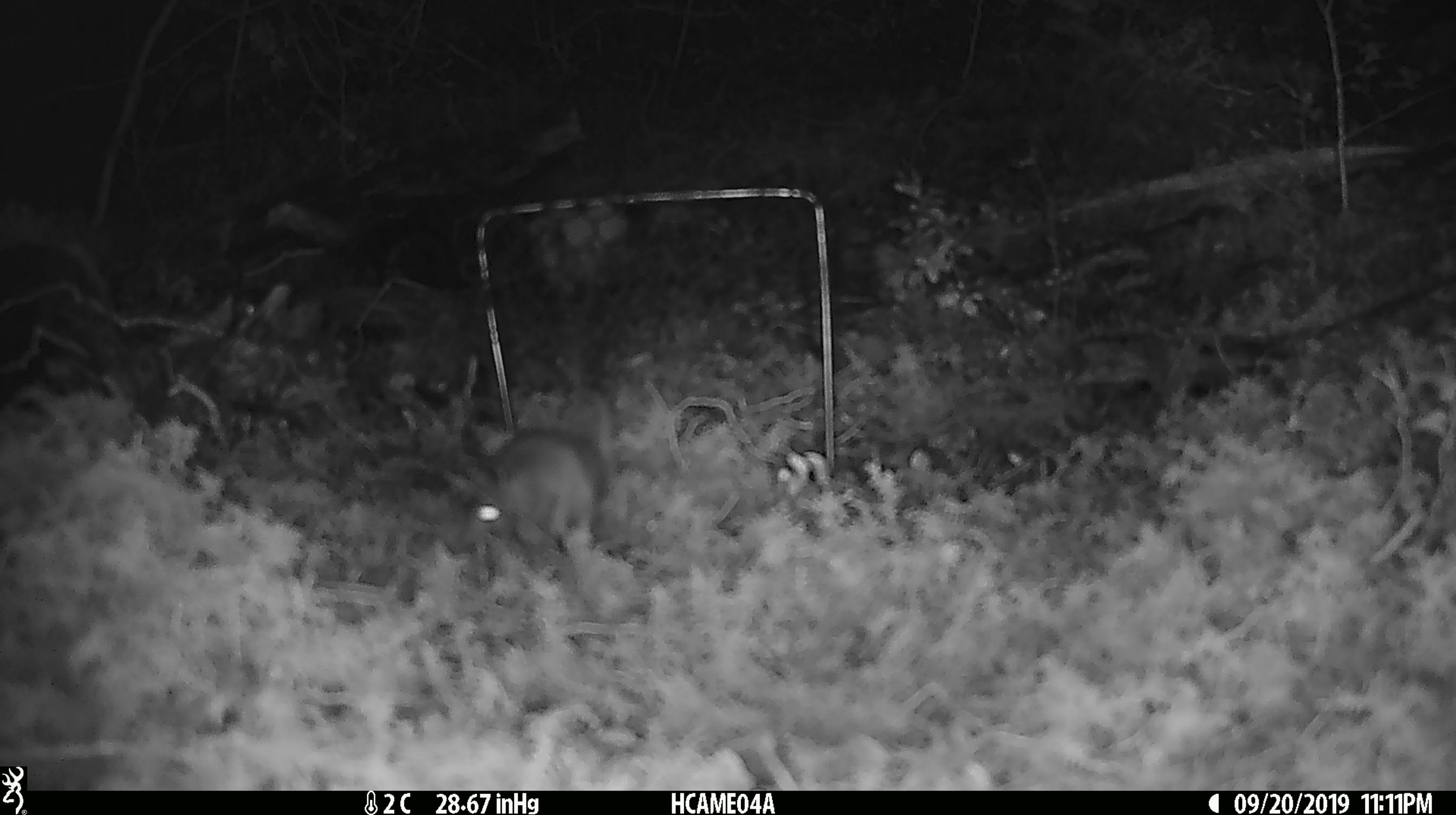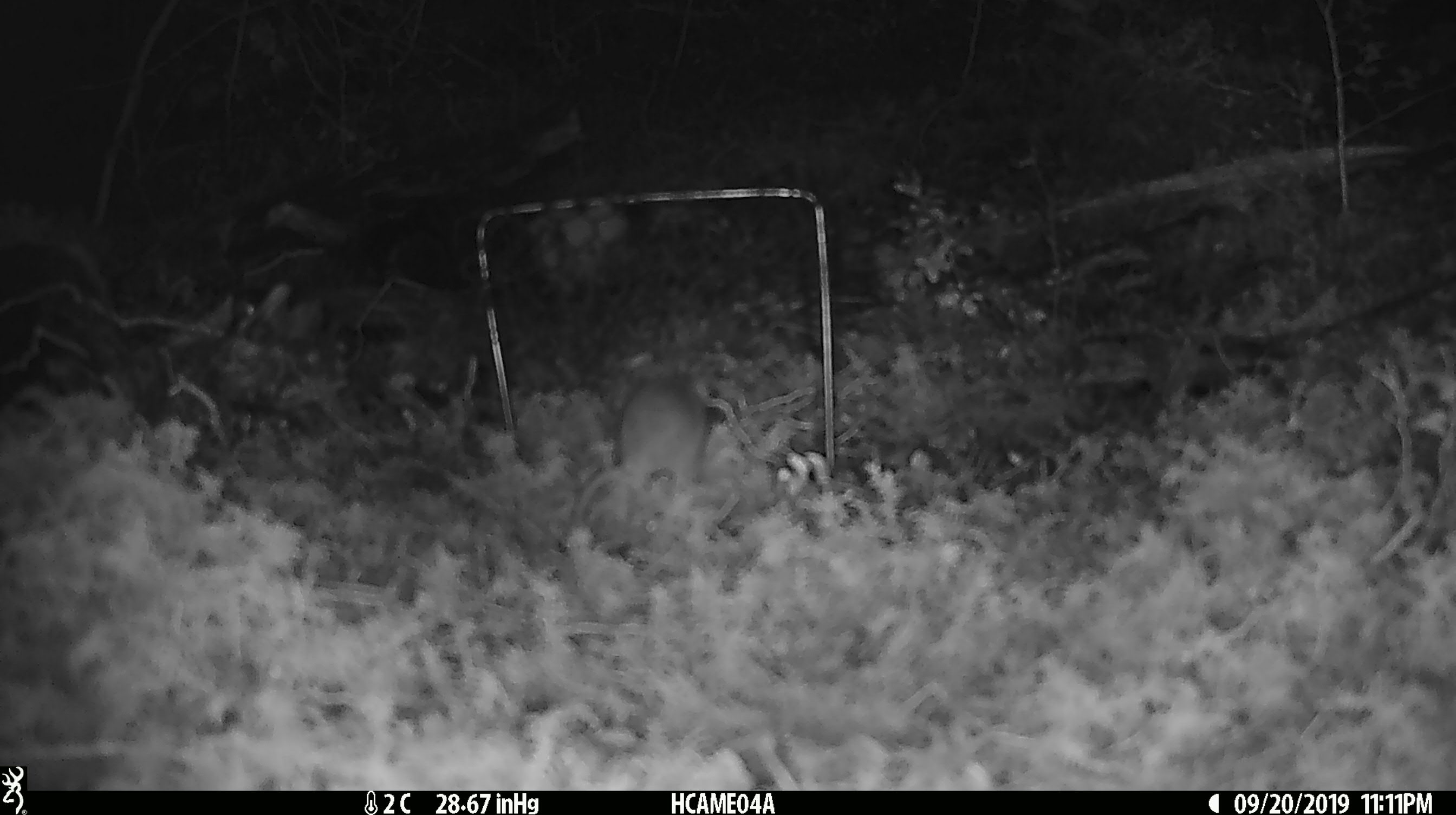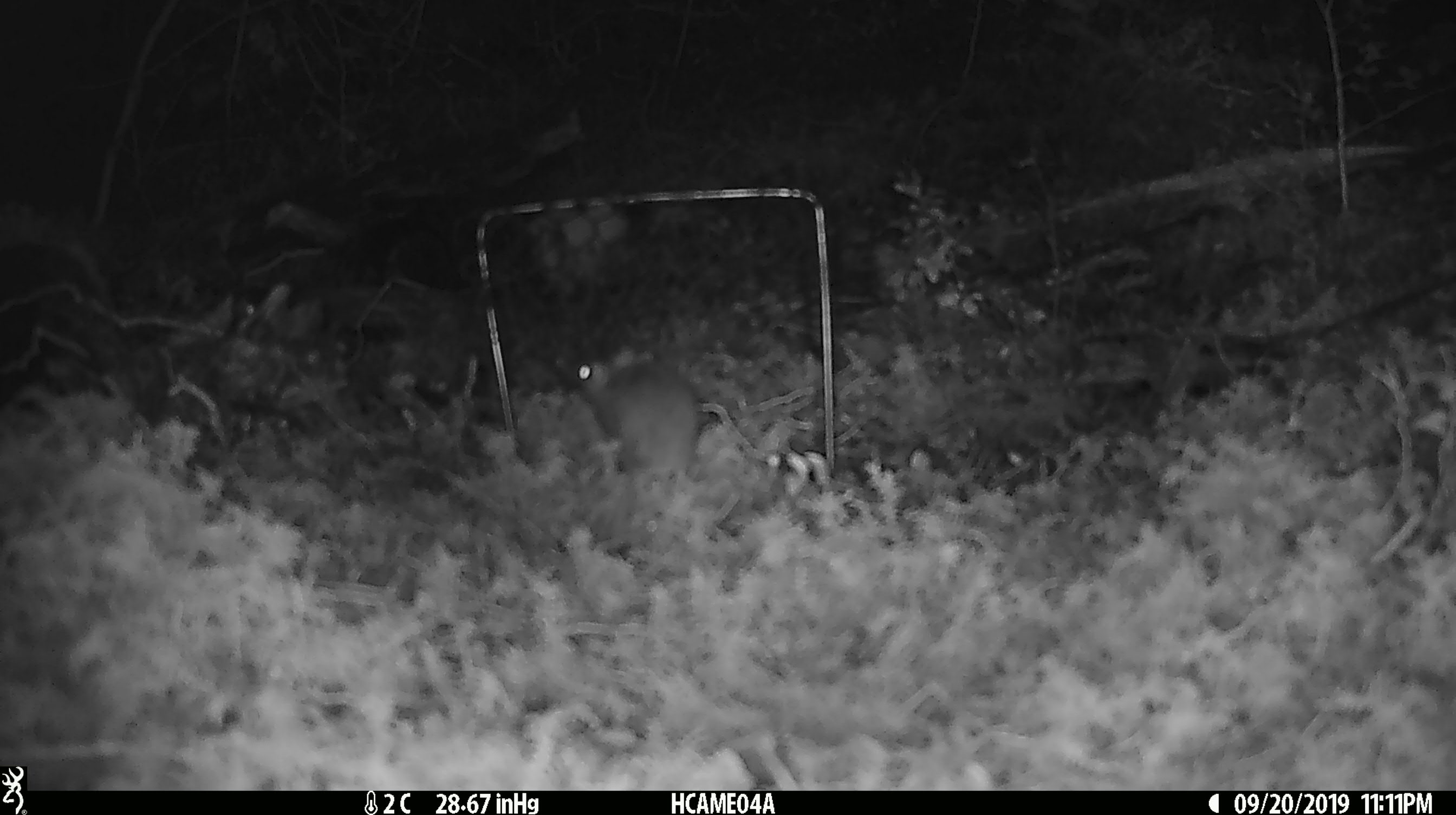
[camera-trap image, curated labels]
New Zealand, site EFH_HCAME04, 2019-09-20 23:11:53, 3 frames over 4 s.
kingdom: Animalia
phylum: Chordata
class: Mammalia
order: Rodentia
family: Muridae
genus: Mus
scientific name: Mus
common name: mouse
Mouse (Mus).